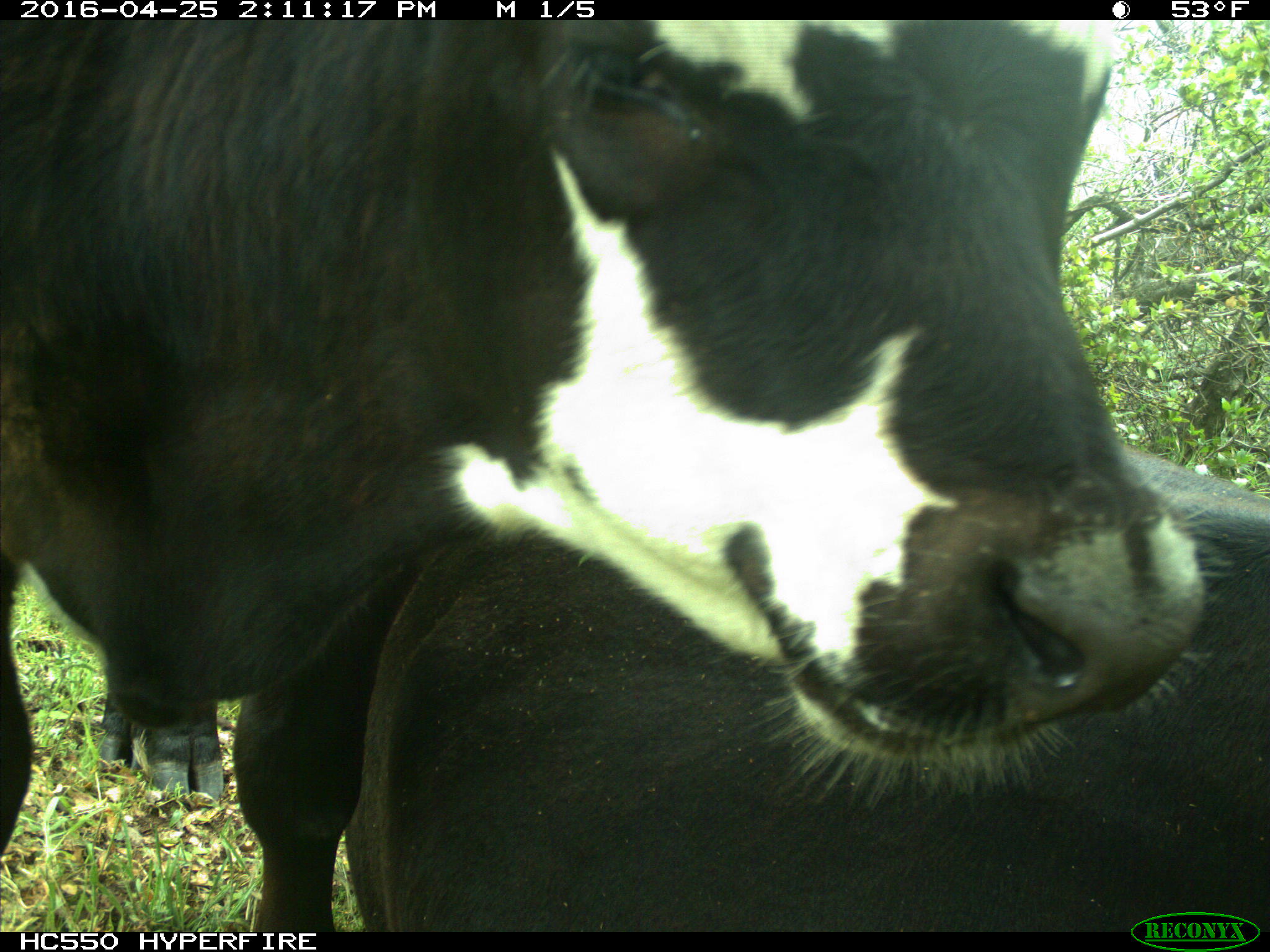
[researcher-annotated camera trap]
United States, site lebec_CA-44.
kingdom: Animalia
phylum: Chordata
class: Mammalia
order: Artiodactyla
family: Bovidae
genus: Bos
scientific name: Bos taurus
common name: domestic cow